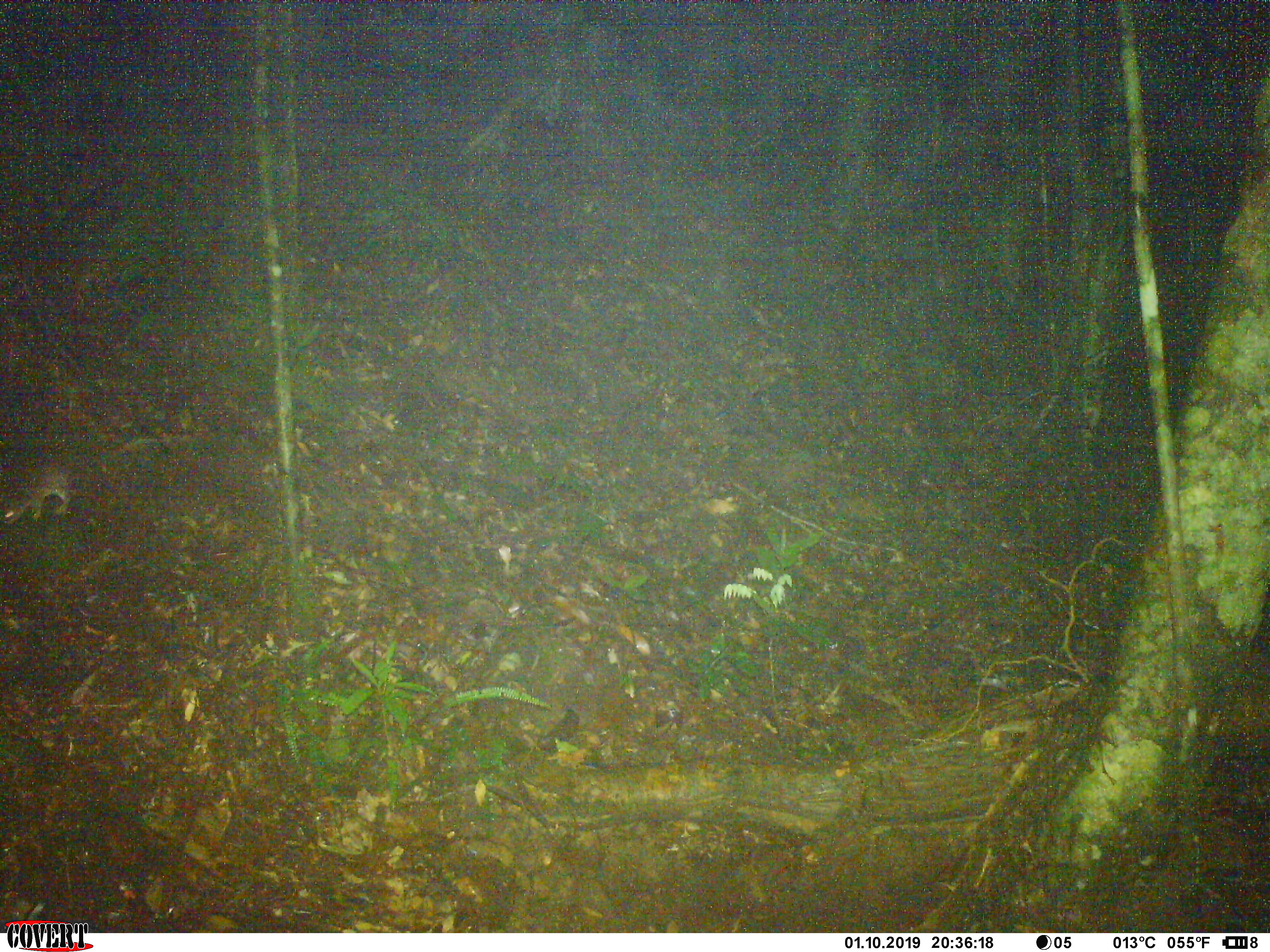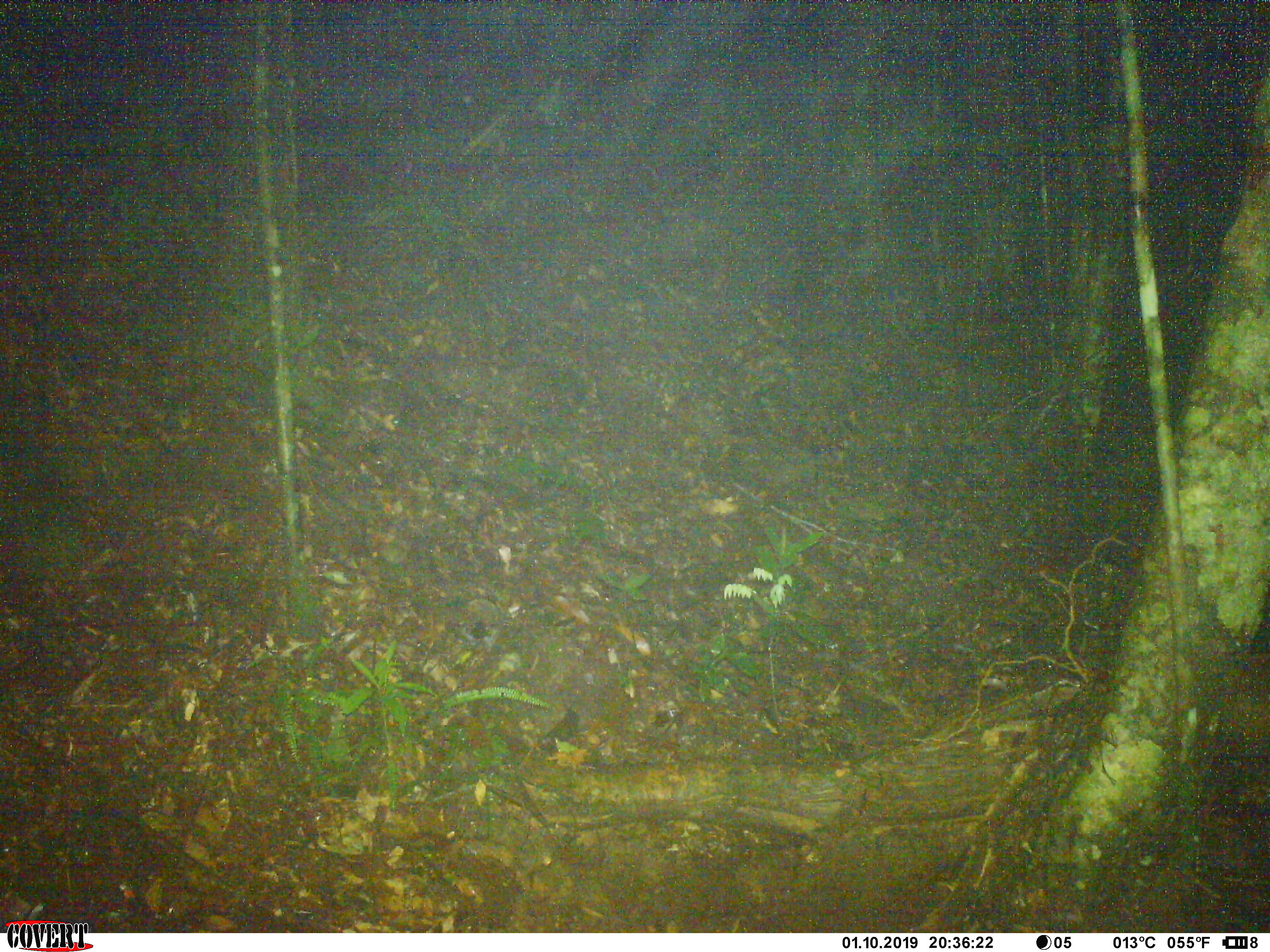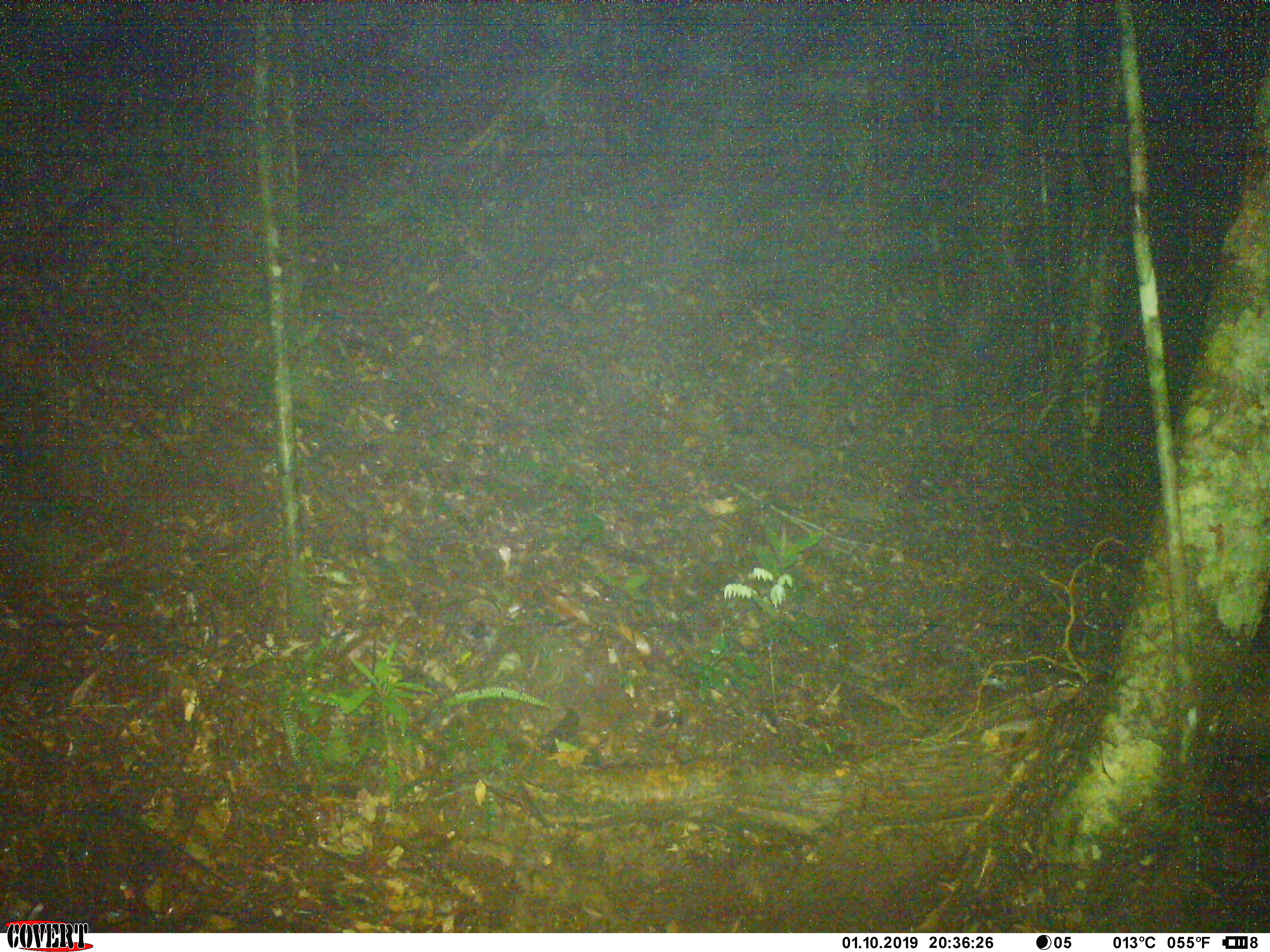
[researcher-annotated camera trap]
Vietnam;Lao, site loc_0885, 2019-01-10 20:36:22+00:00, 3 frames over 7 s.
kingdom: Animalia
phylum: Chordata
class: Mammalia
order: Rodentia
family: Muridae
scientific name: Muridae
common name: old-world mice and rats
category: unidentified murid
Unidentified murid (old-world mice and rats) (Muridae). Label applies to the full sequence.